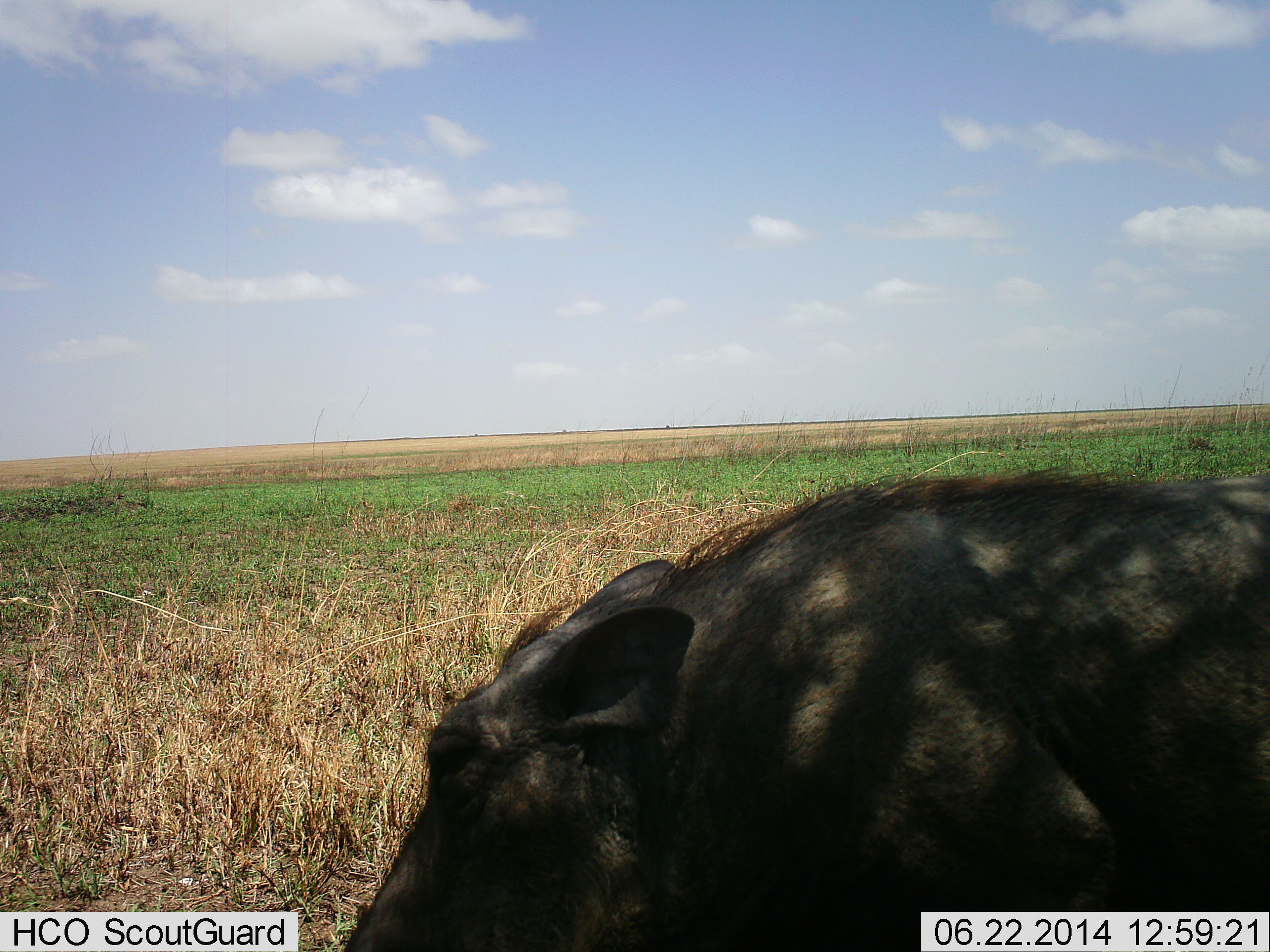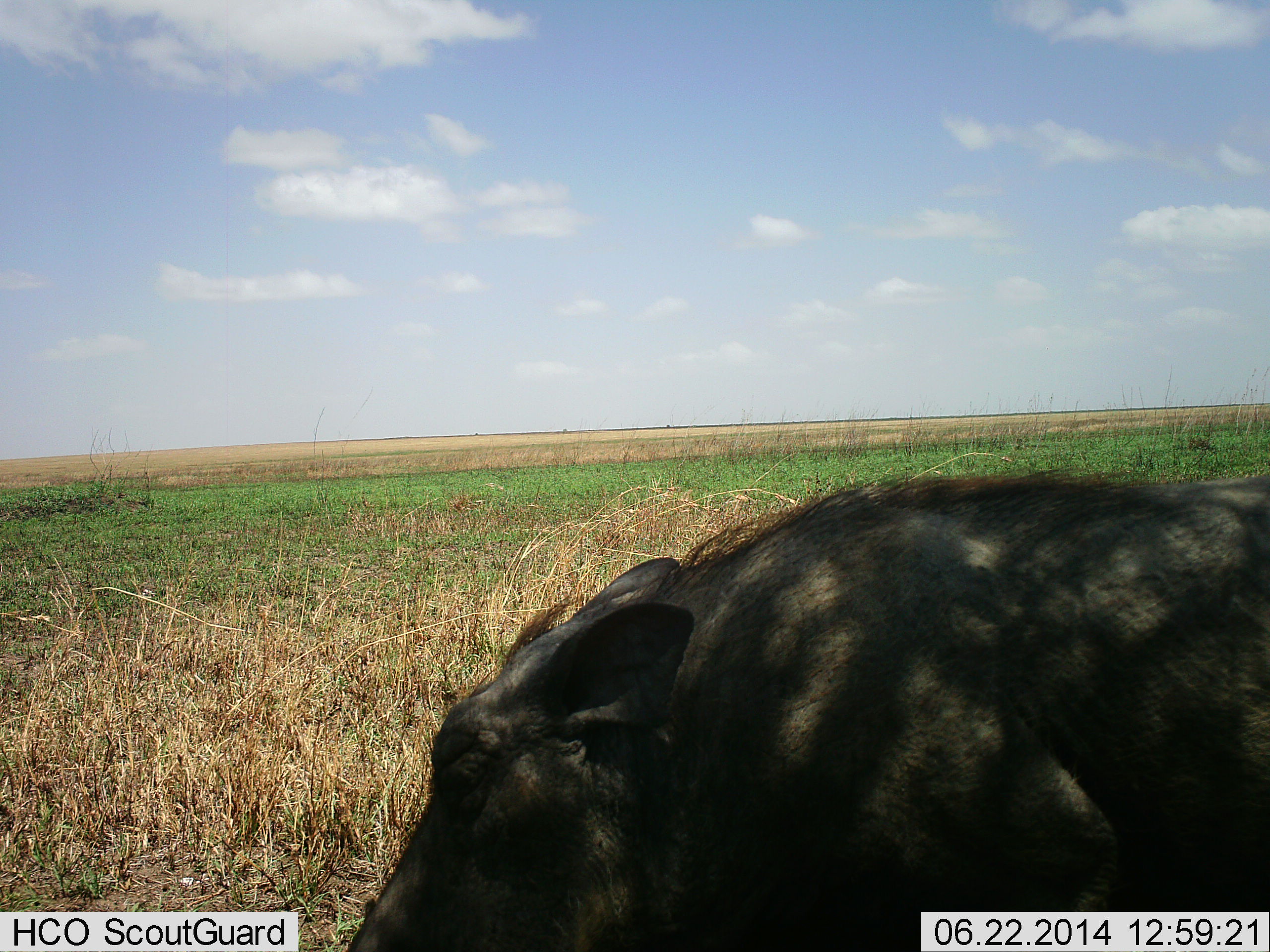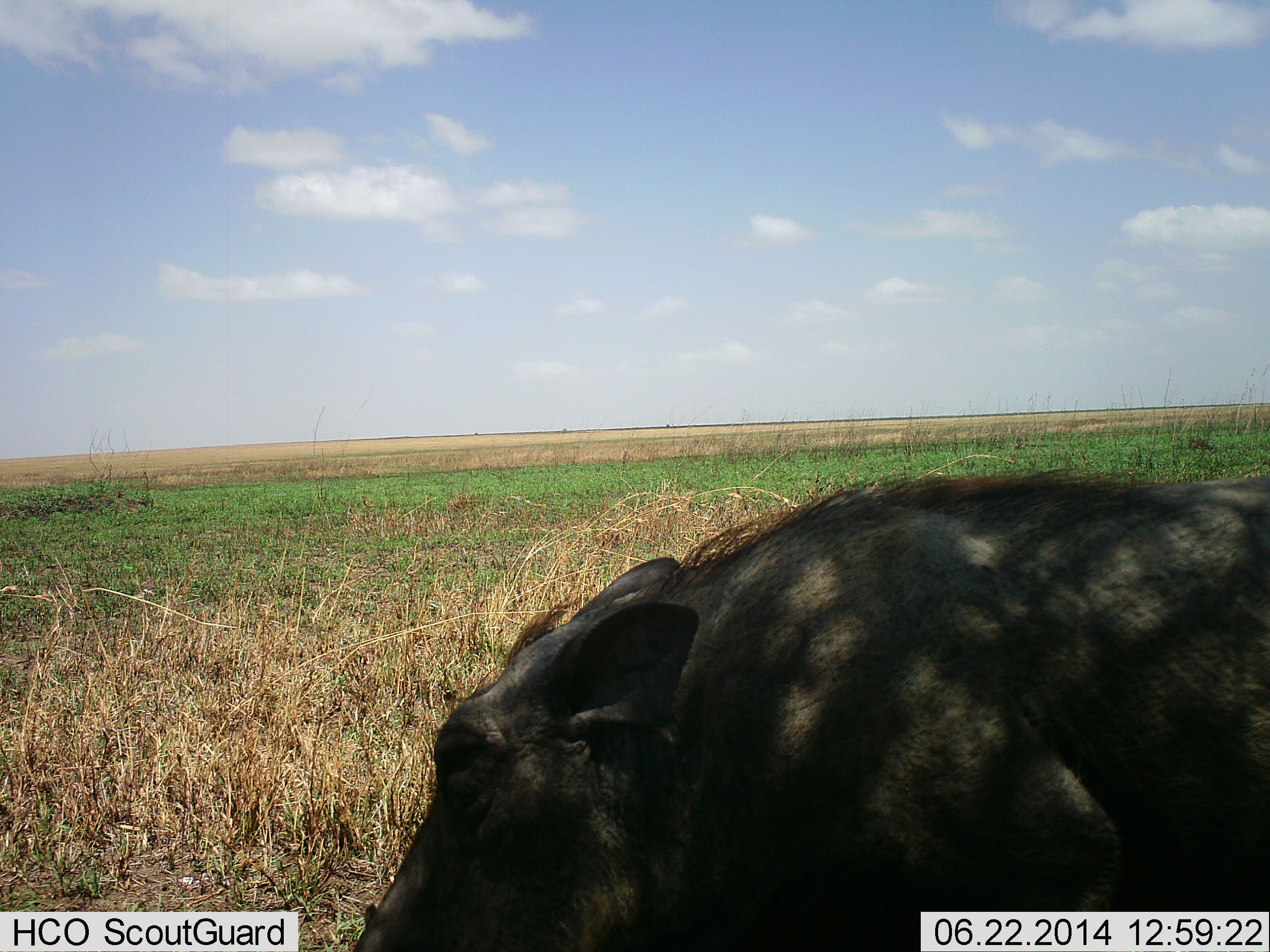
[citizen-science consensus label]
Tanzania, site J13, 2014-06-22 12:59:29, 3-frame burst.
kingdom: Animalia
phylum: Chordata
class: Mammalia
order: Artiodactyla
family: Suidae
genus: Phacochoerus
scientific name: Phacochoerus africanus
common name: warthog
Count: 1.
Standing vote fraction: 80%.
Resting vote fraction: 20%.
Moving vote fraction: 0%.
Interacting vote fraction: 0%.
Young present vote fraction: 0%.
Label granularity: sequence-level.